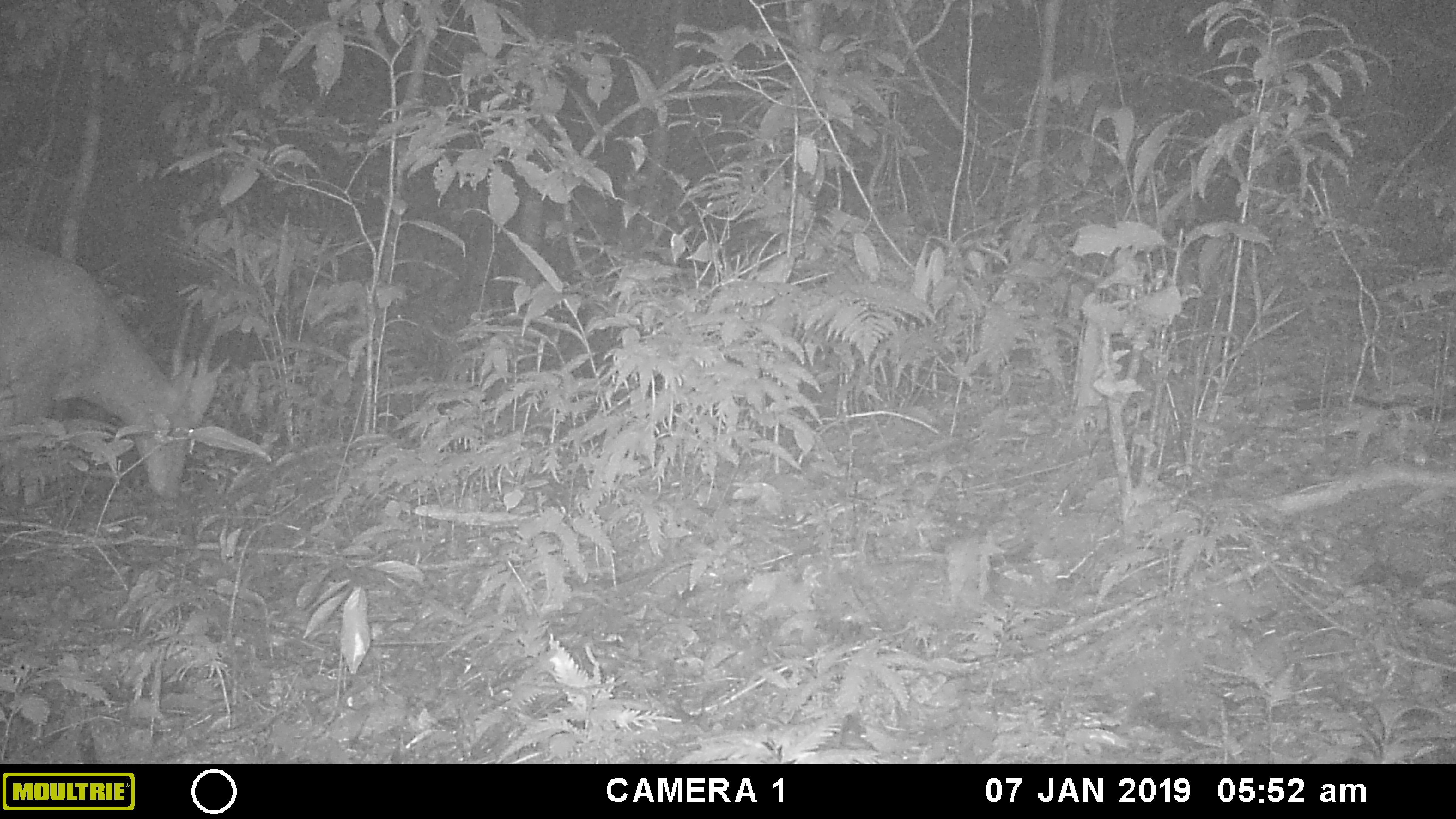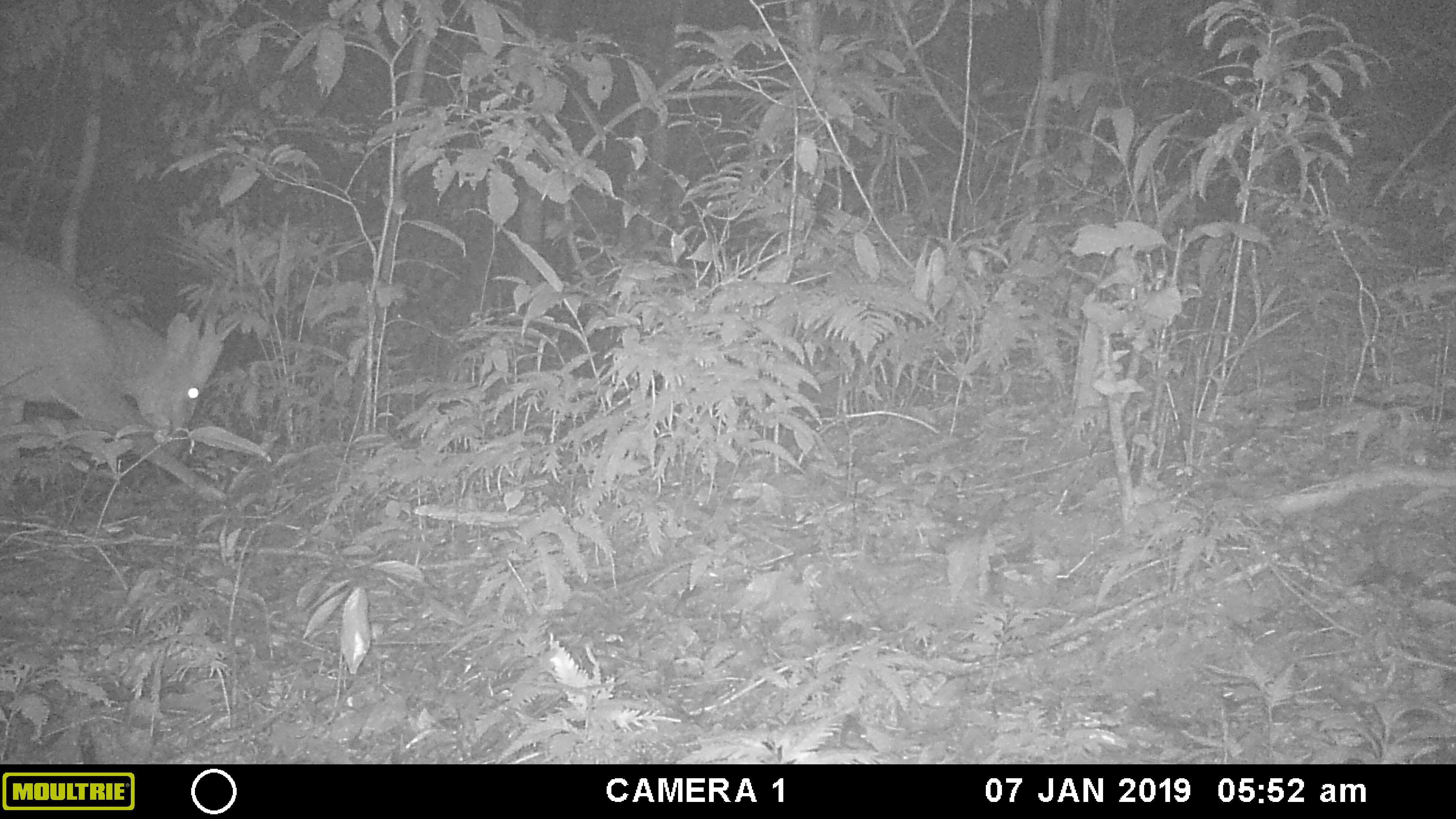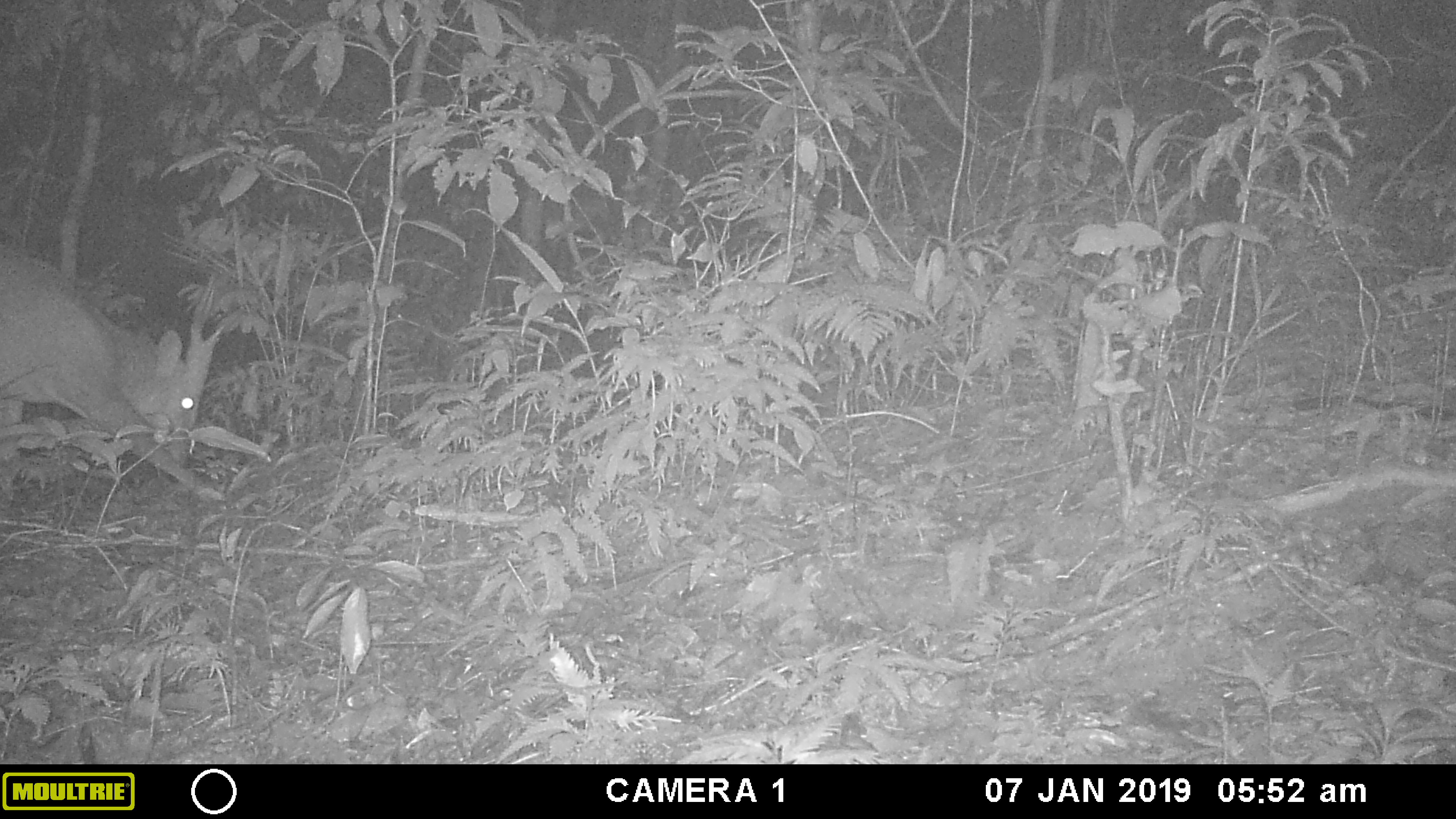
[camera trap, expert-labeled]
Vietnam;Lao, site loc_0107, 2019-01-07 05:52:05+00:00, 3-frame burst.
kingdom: Animalia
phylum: Chordata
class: Mammalia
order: Artiodactyla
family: Cervidae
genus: Muntiacus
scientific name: Muntiacus vuquangensis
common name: large-antlered muntjac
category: large antlered muntjac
Large antlered muntjac (large-antlered muntjac) (Muntiacus vuquangensis). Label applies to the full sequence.